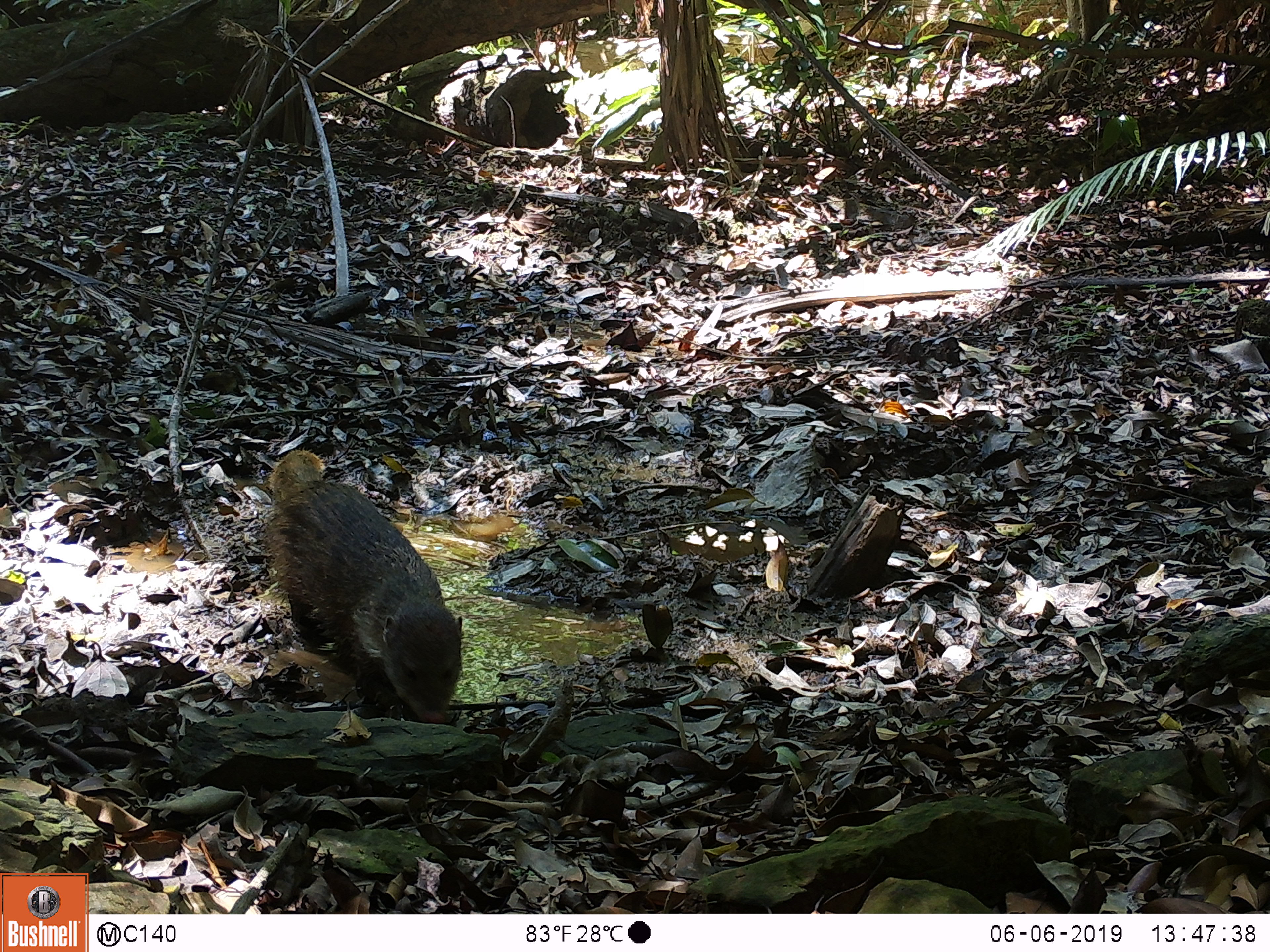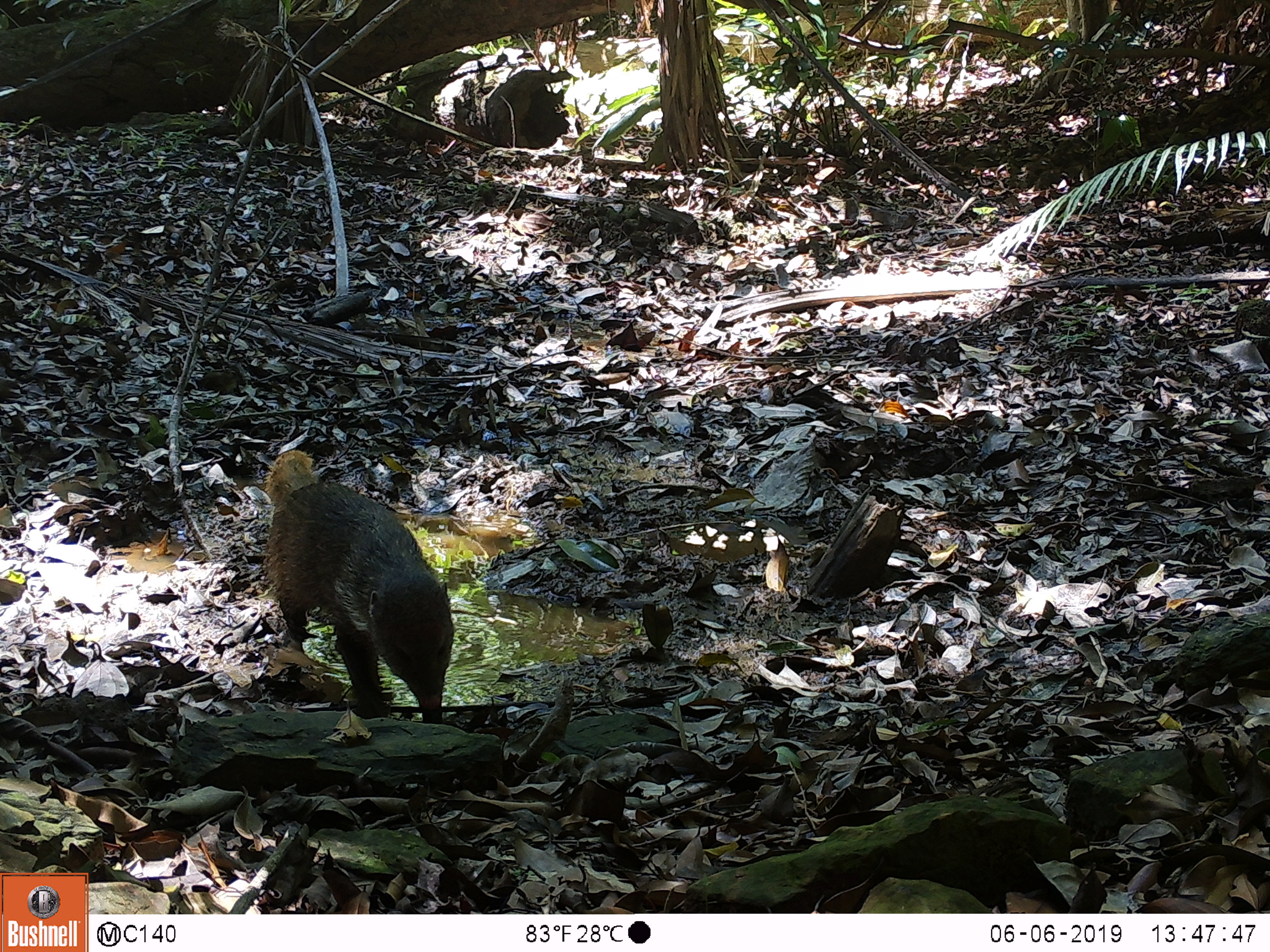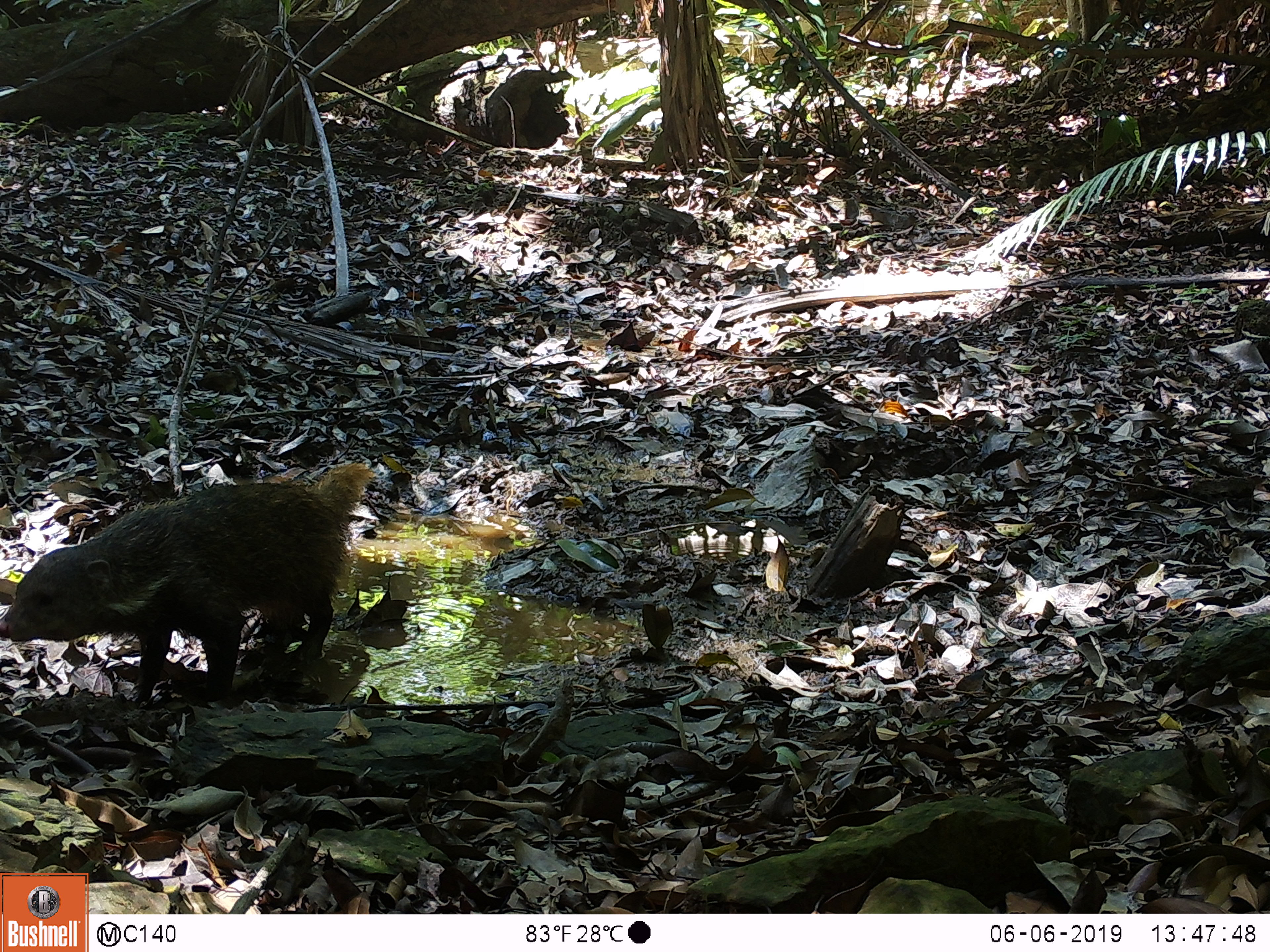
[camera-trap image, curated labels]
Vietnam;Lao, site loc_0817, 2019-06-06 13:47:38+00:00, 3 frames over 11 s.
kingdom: Animalia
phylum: Chordata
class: Mammalia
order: Carnivora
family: Herpestidae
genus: Urva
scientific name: Urva urva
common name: crab-eating mongoose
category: crab eating mongoose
Crab eating mongoose (crab-eating mongoose) (Urva urva). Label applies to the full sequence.